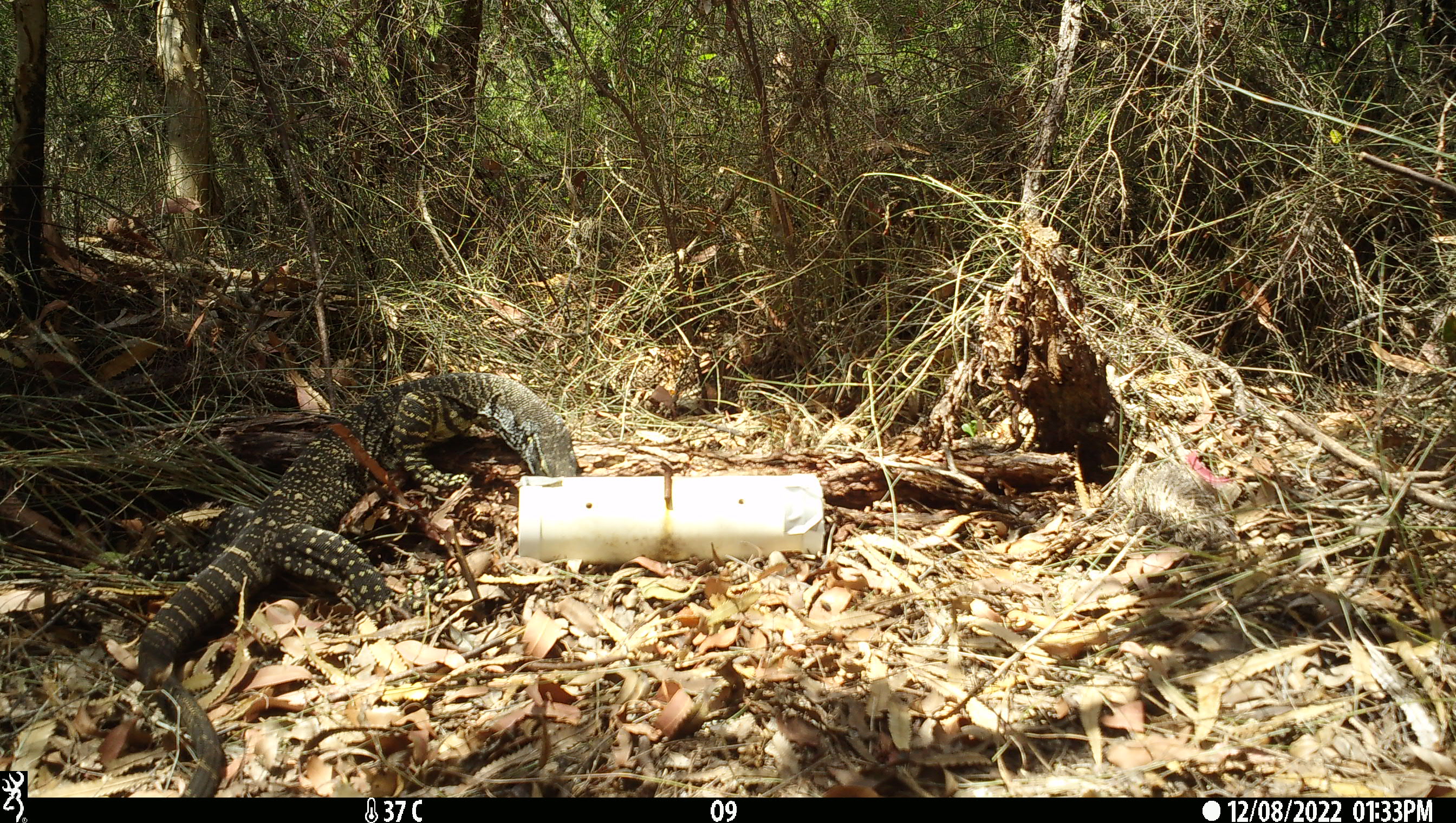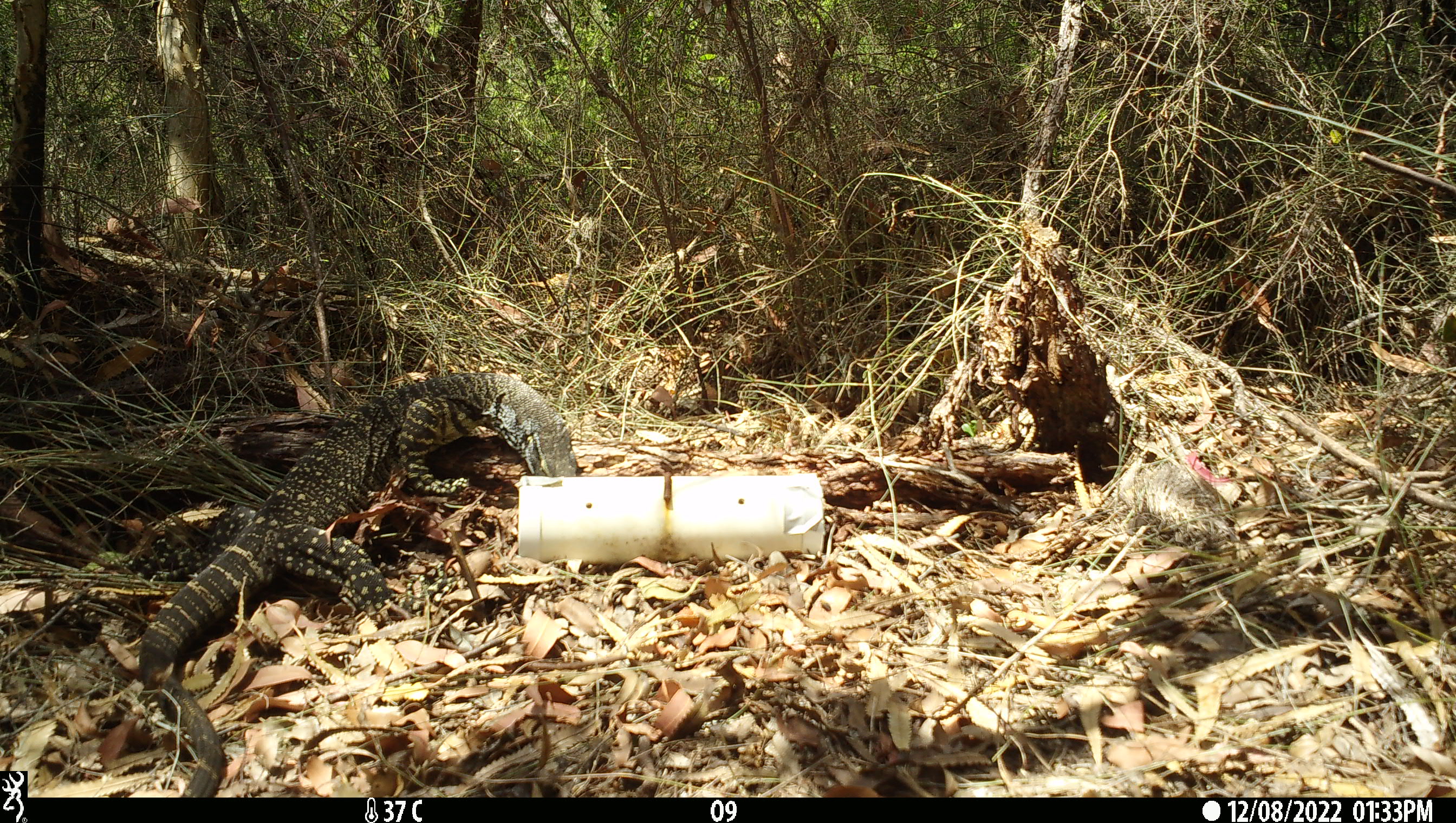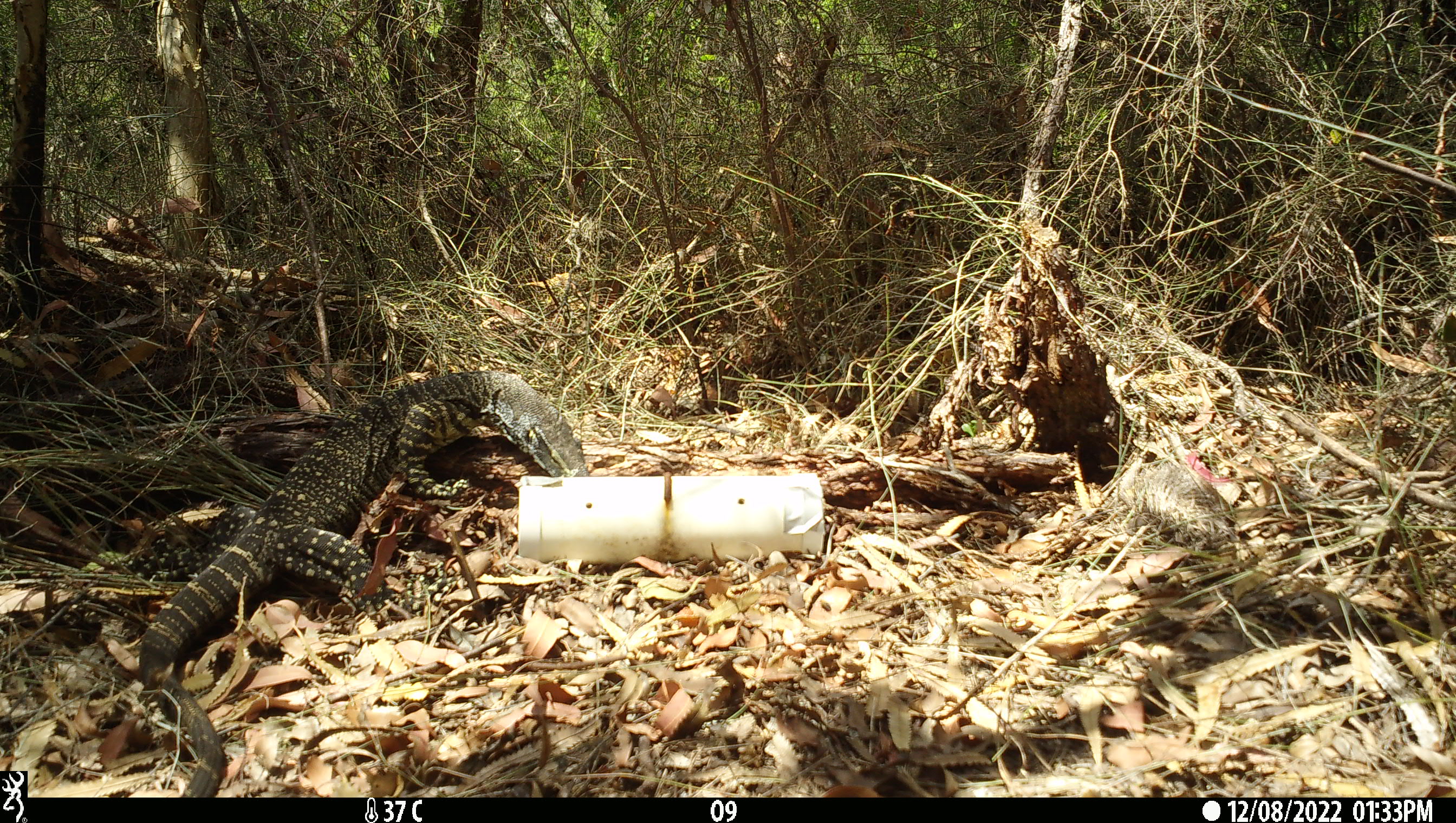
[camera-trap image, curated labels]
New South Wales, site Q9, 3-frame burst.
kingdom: Animalia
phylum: Chordata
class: Reptilia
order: Squamata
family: Varanidae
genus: Varanus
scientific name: Varanus varius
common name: lace monitor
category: goanna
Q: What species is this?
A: Goanna (lace monitor) (Varanus varius).